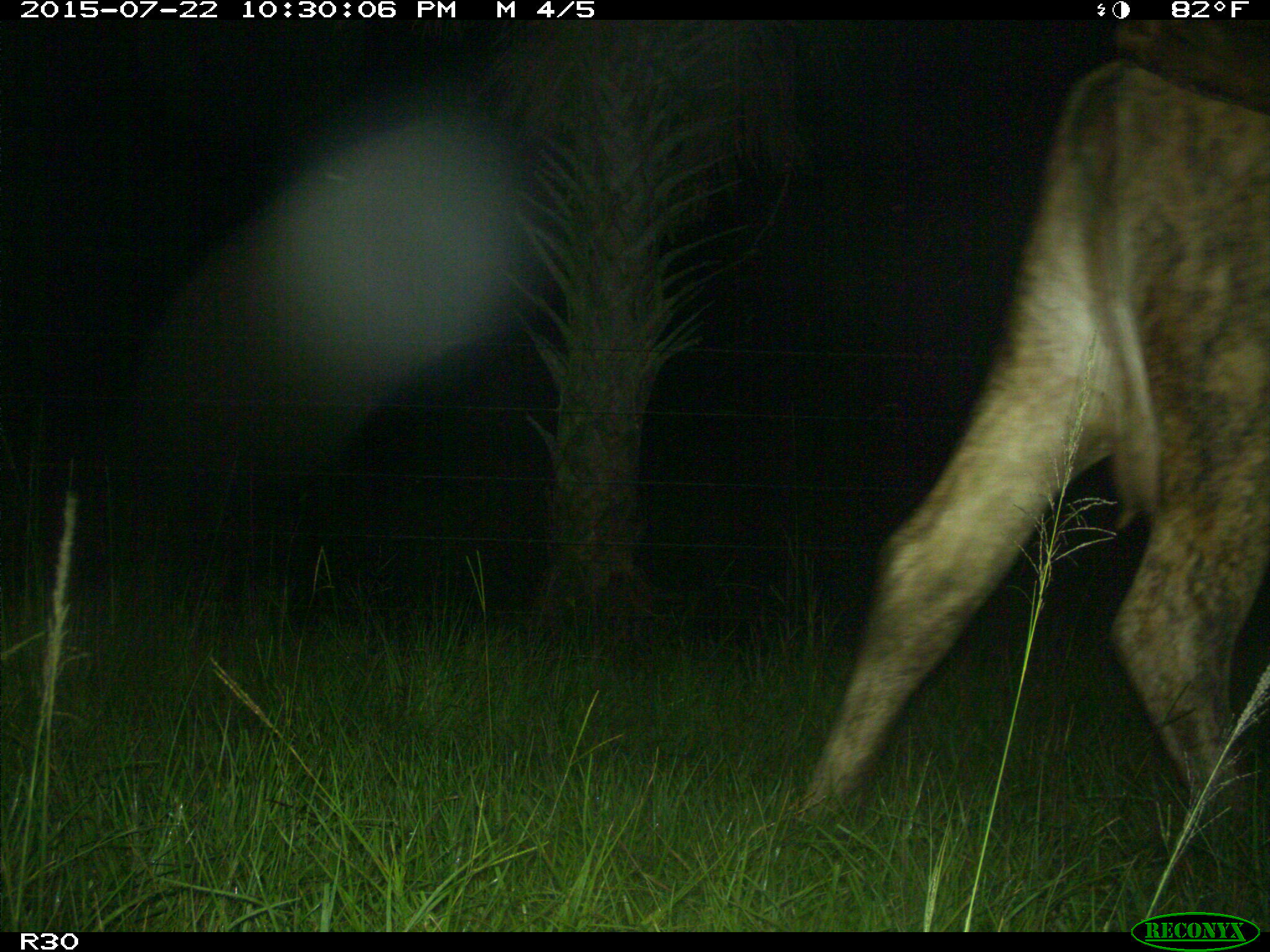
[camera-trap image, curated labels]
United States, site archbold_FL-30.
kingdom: Animalia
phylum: Chordata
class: Mammalia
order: Artiodactyla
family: Bovidae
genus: Bos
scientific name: Bos taurus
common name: domestic cow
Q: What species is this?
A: Bos taurus (domestic cow).